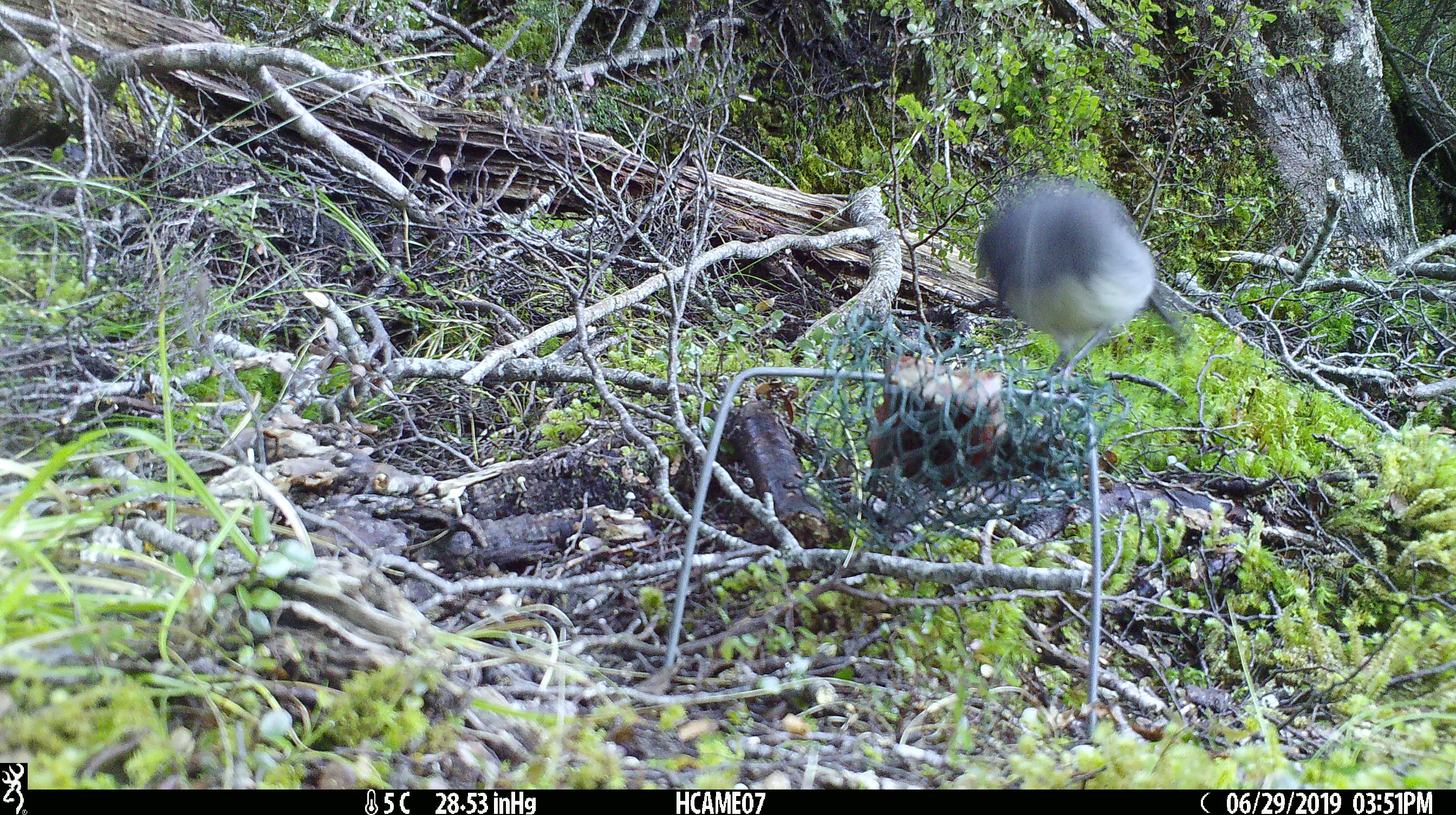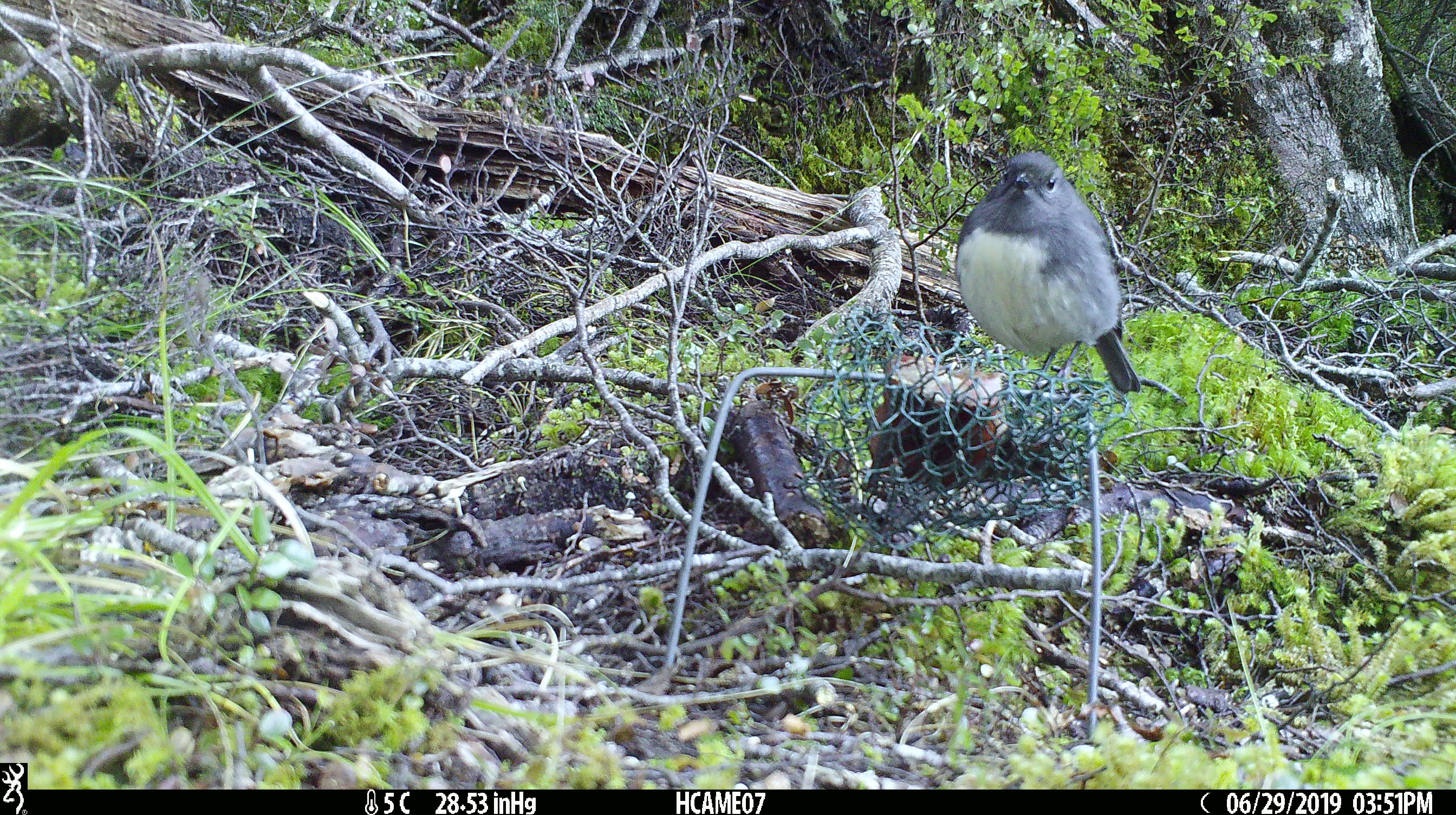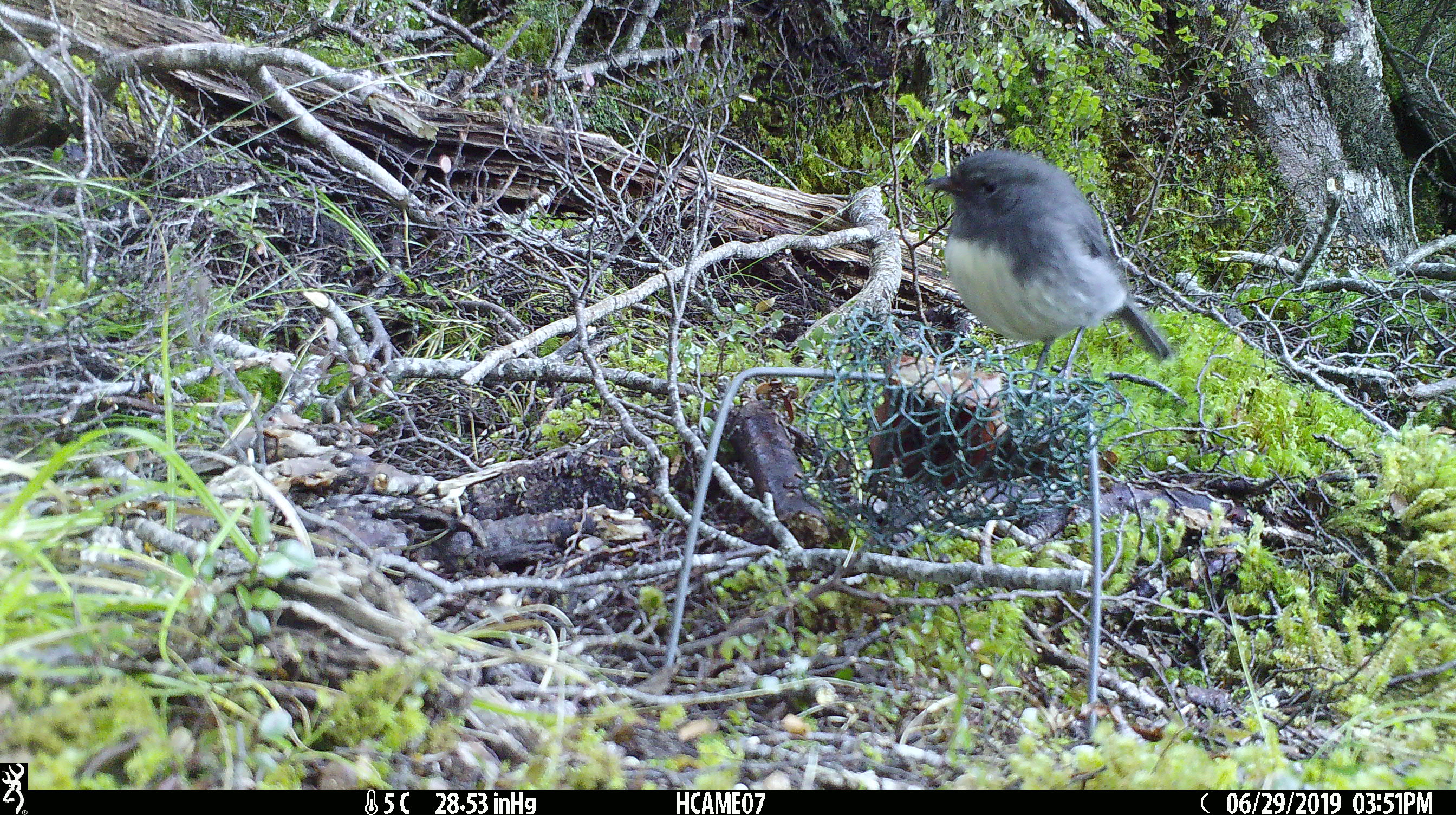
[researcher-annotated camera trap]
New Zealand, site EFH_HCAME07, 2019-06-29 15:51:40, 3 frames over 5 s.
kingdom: Animalia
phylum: Chordata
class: Aves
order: Passeriformes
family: Petroicidae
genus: Petroica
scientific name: Petroica australis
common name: new zealand robin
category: robin